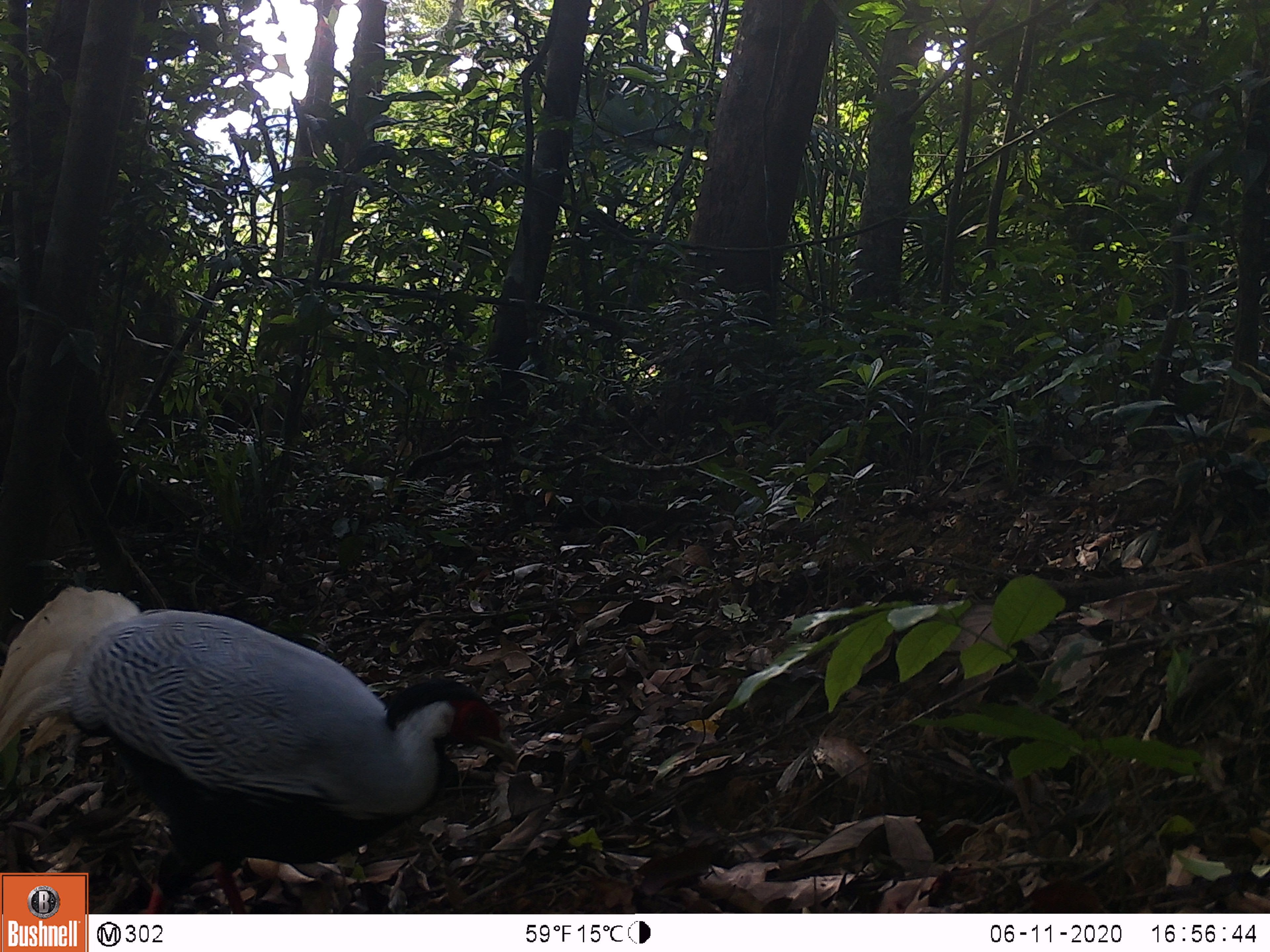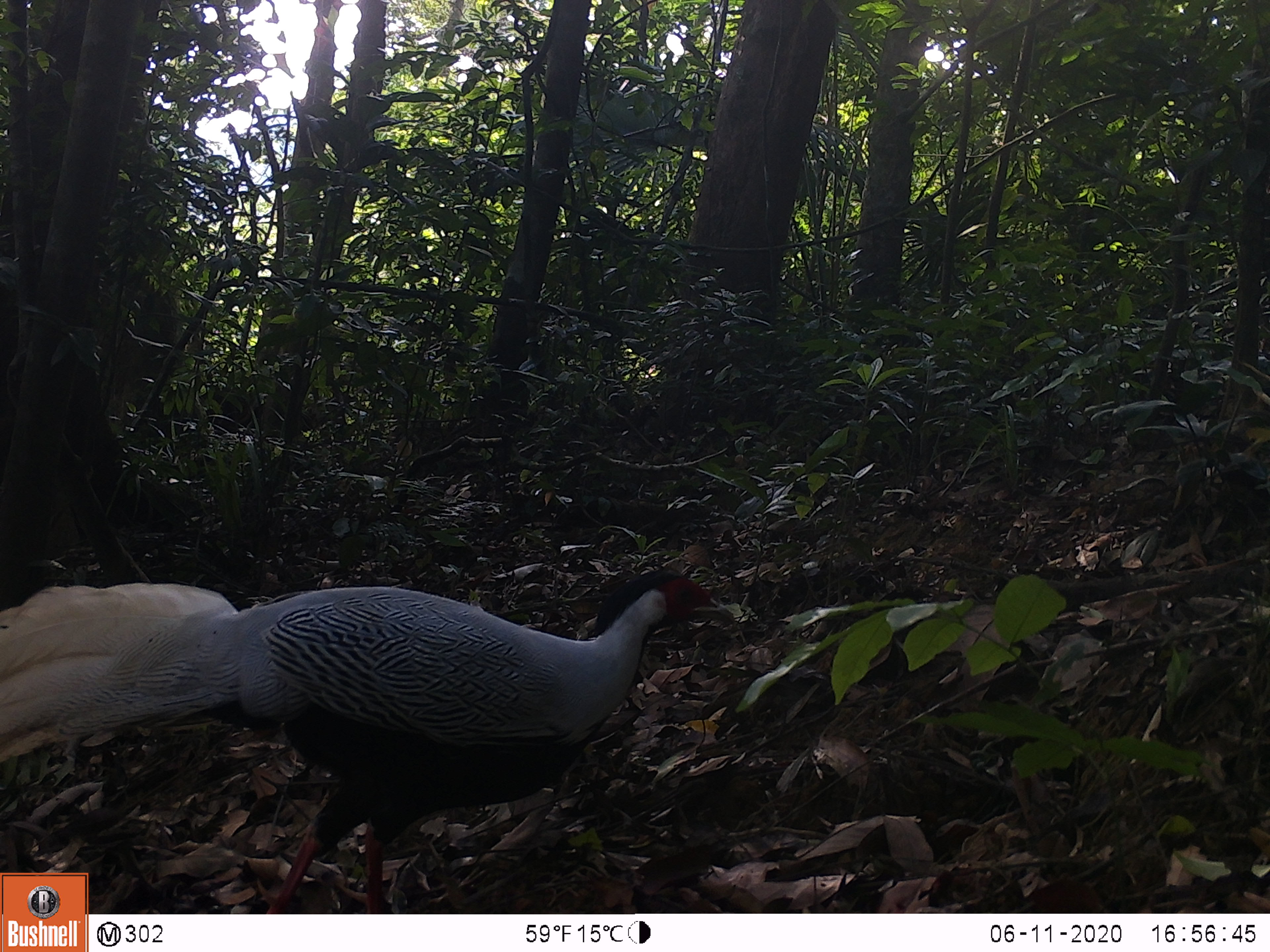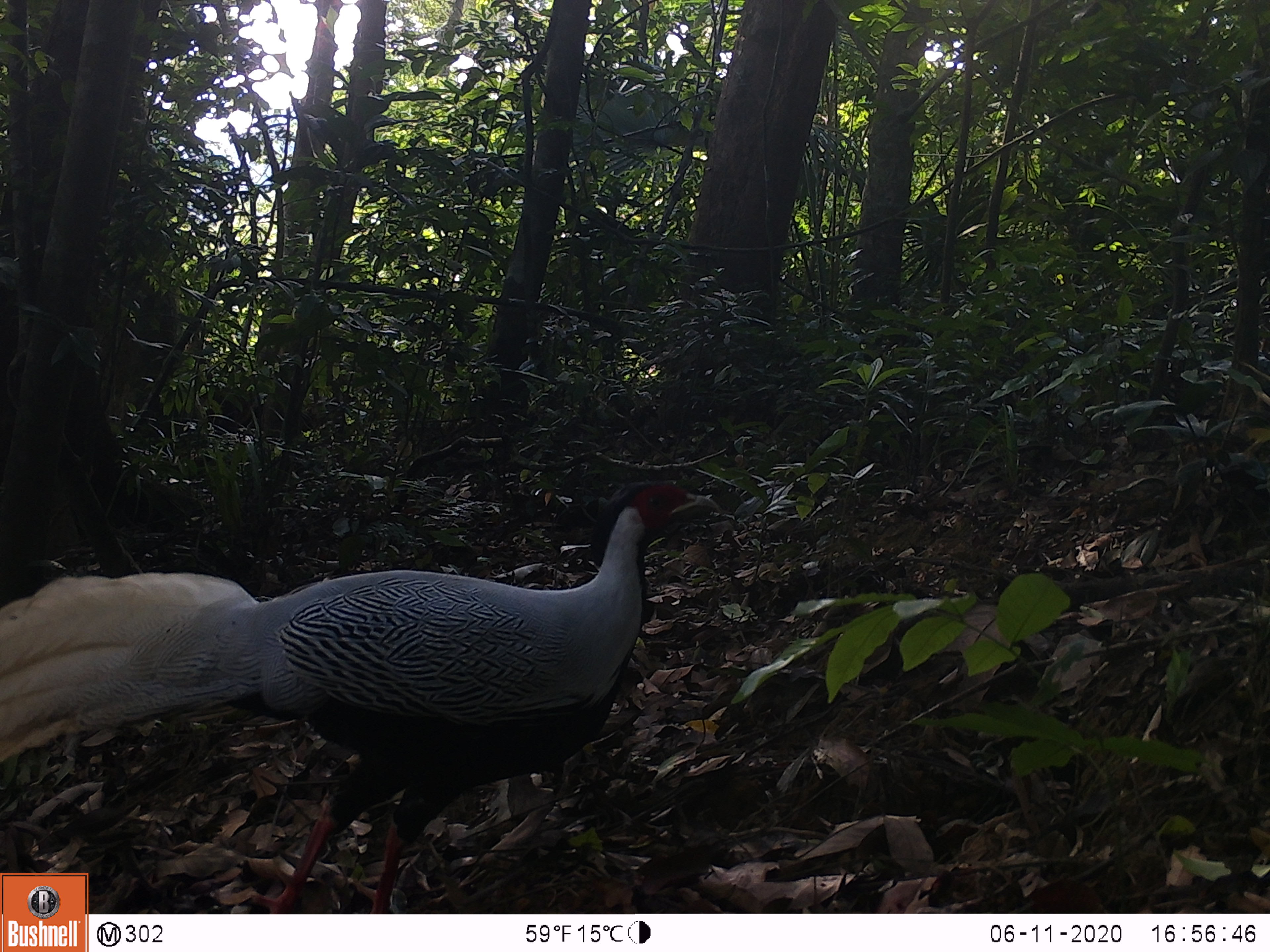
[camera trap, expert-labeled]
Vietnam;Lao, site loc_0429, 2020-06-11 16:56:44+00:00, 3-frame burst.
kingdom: Animalia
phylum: Chordata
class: Aves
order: Galliformes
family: Phasianidae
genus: Lophura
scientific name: Lophura nycthemera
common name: silver pheasant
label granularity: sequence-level